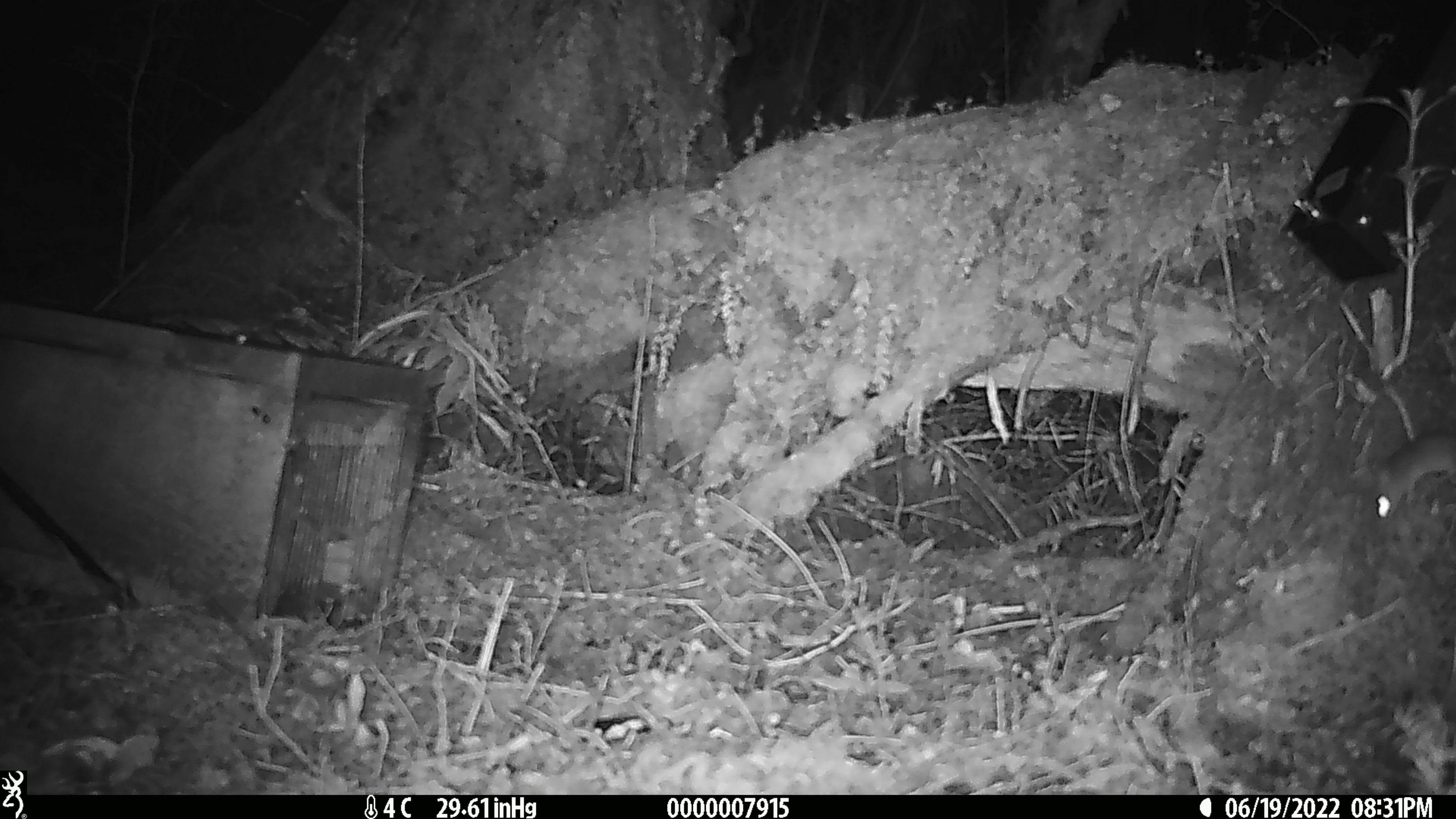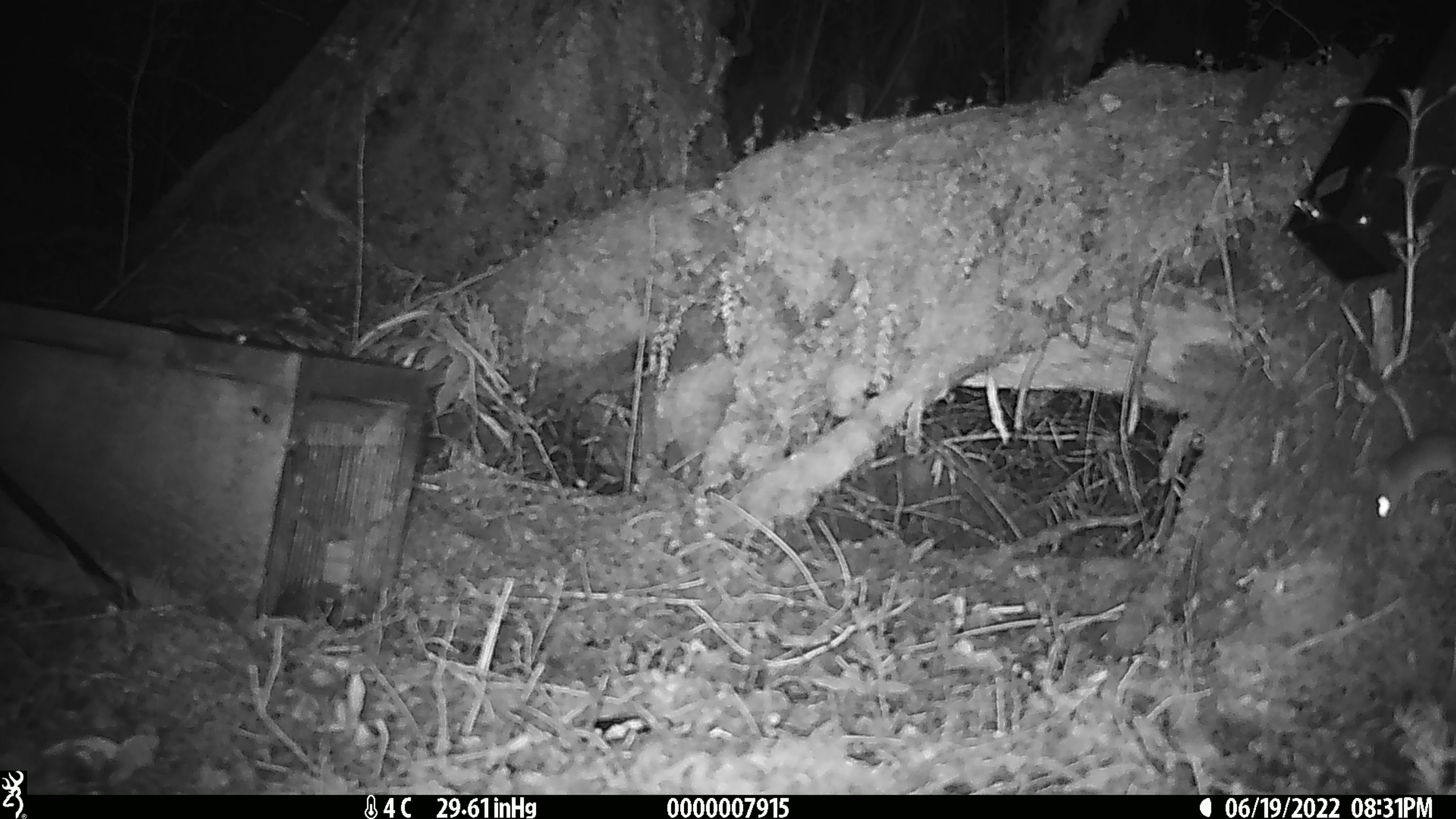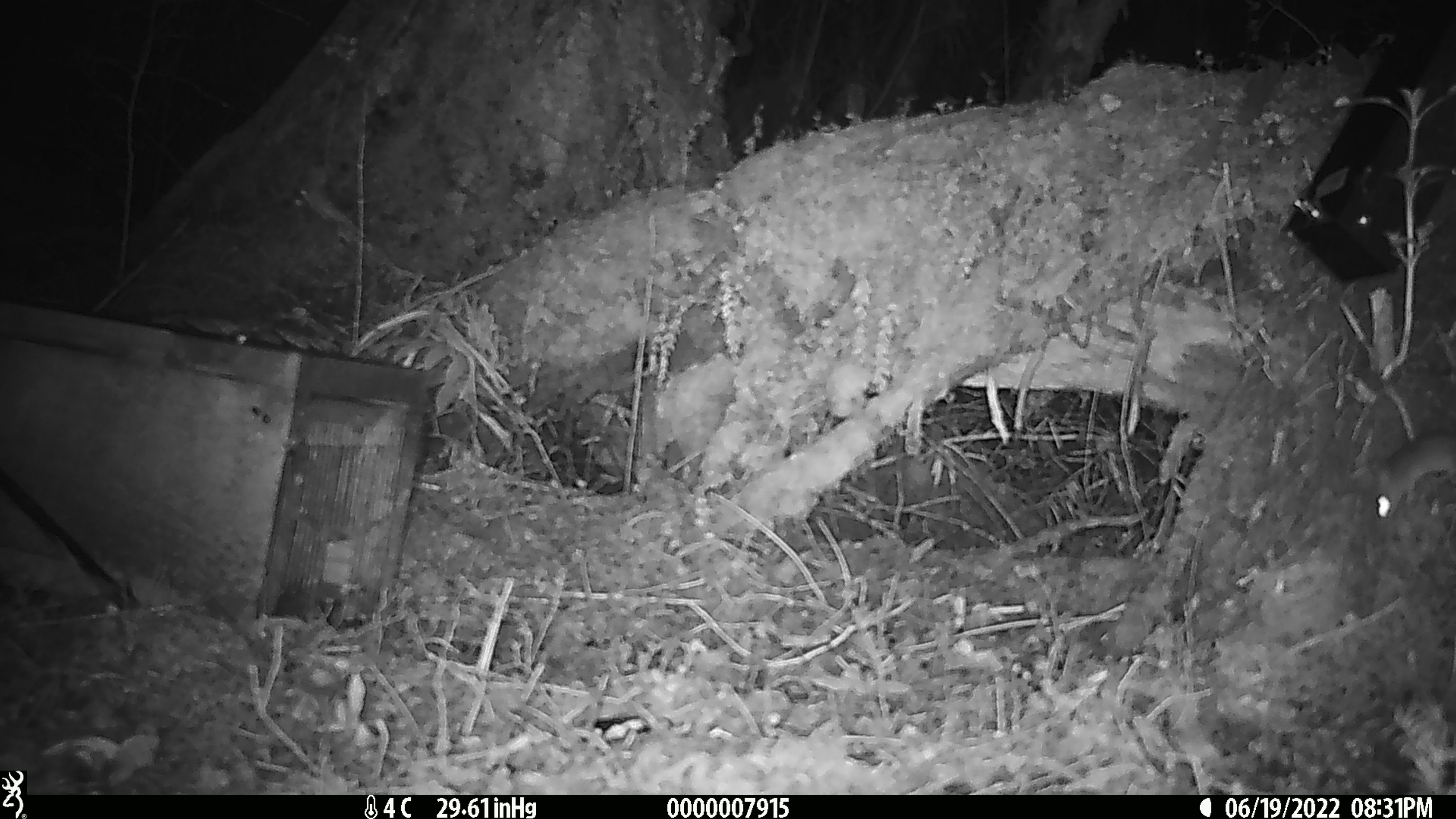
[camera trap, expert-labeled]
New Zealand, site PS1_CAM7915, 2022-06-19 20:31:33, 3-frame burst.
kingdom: Animalia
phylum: Chordata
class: Mammalia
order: Rodentia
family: Muridae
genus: Mus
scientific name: Mus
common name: mouse